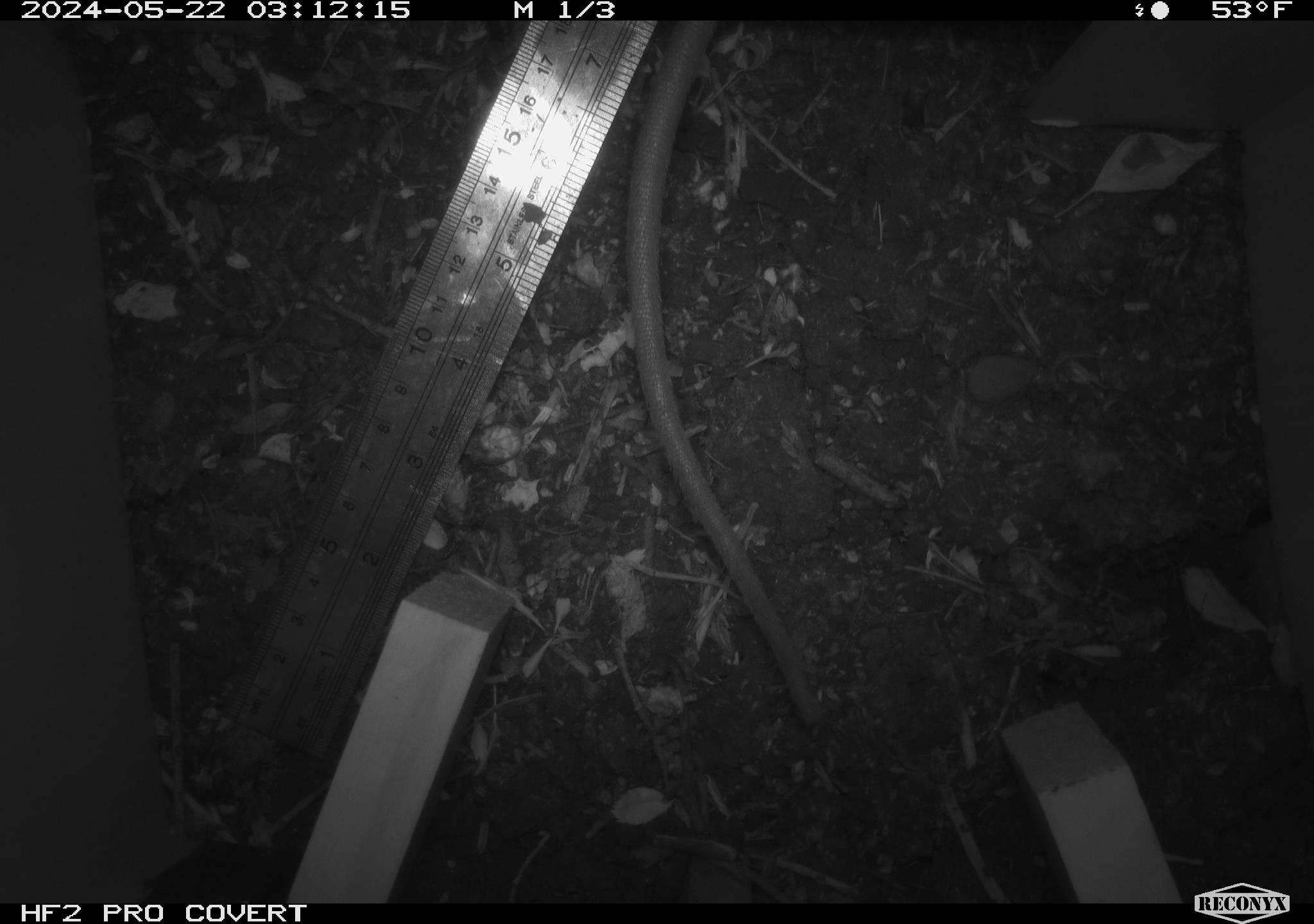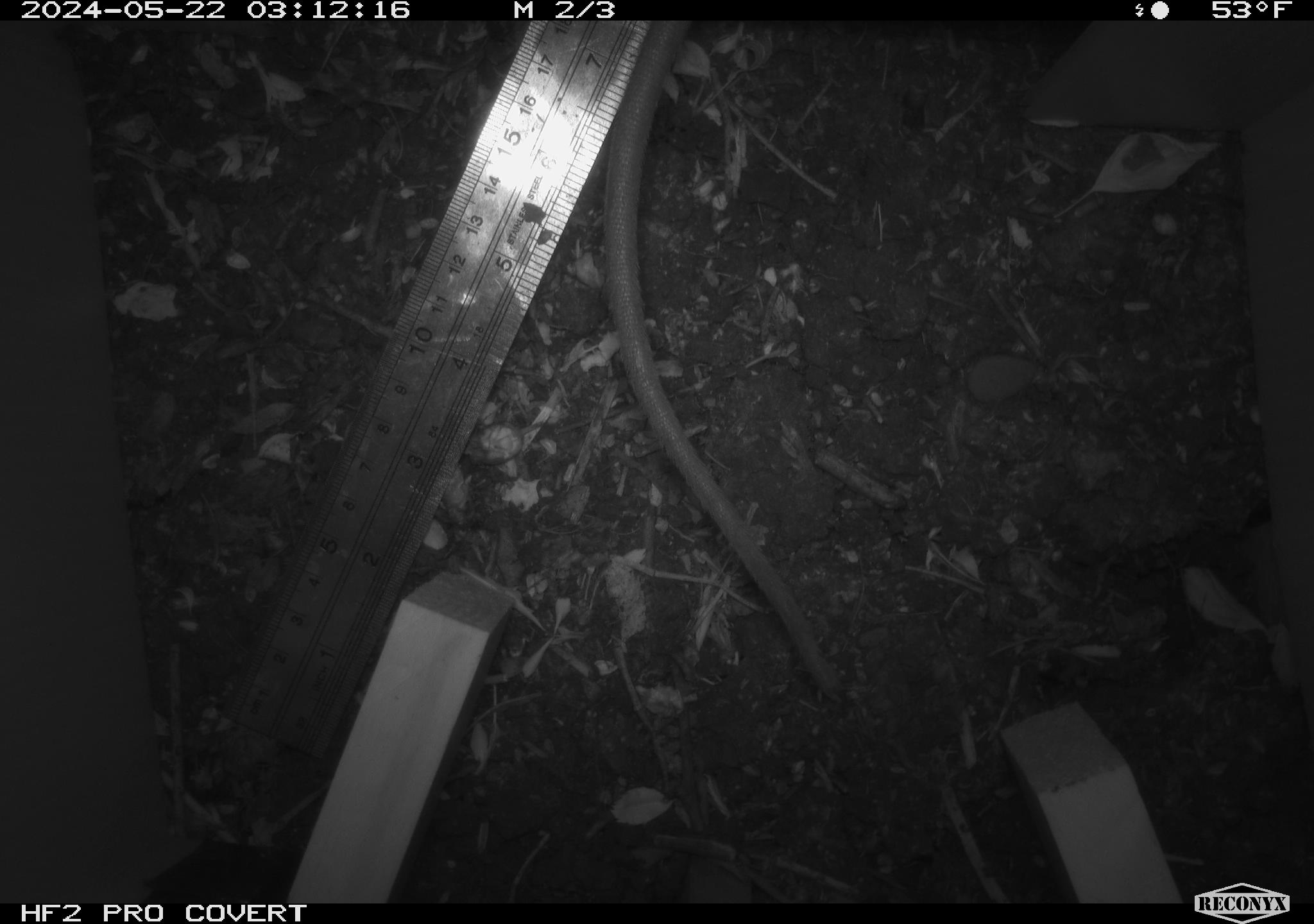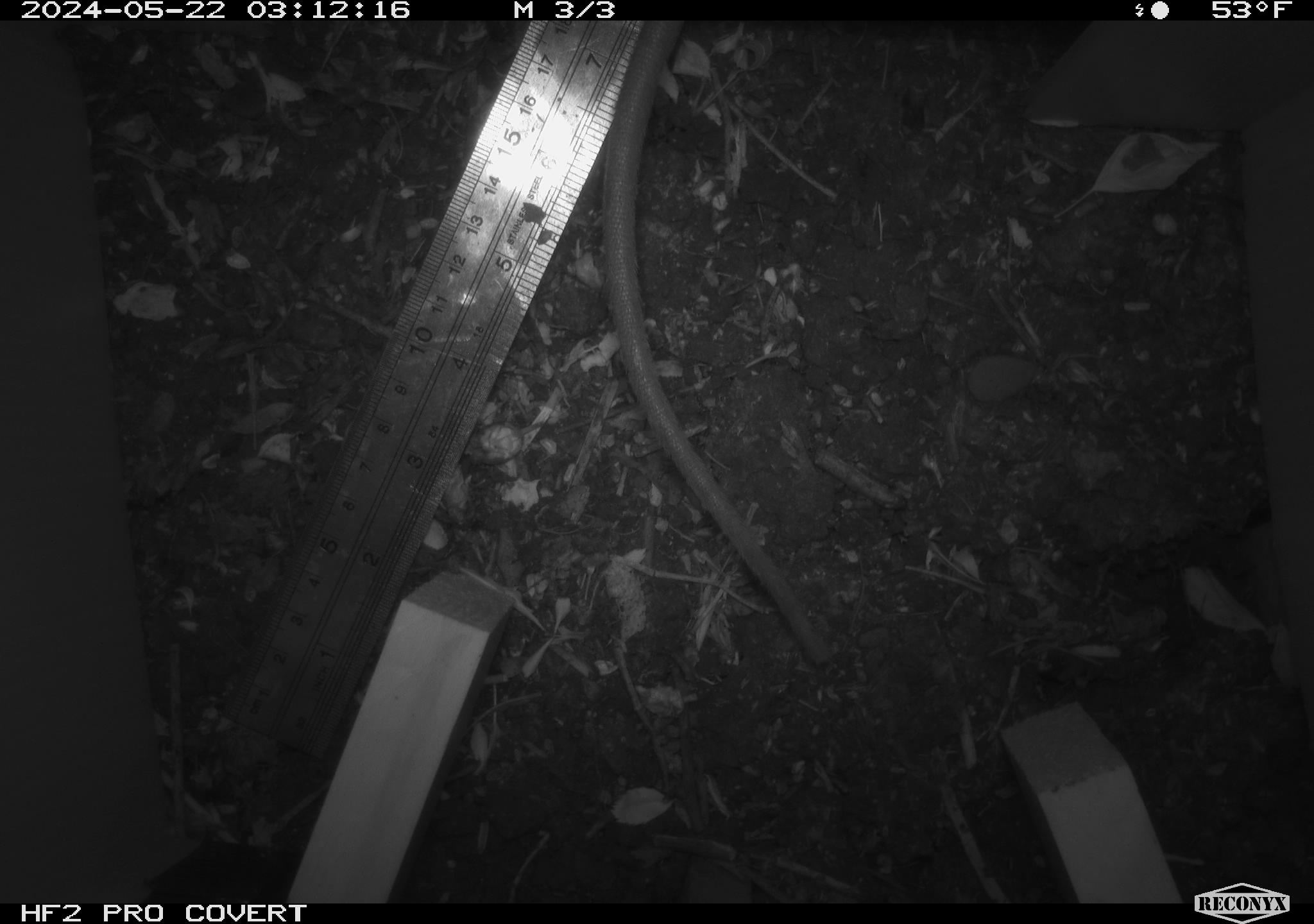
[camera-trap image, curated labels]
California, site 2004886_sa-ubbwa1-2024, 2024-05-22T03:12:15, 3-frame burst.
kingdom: Animalia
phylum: Chordata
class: Mammalia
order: Rodentia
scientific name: Rodentia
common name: woodrat or rat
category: woodrat or rat species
Woodrat or rat species (woodrat or rat) (Rodentia).